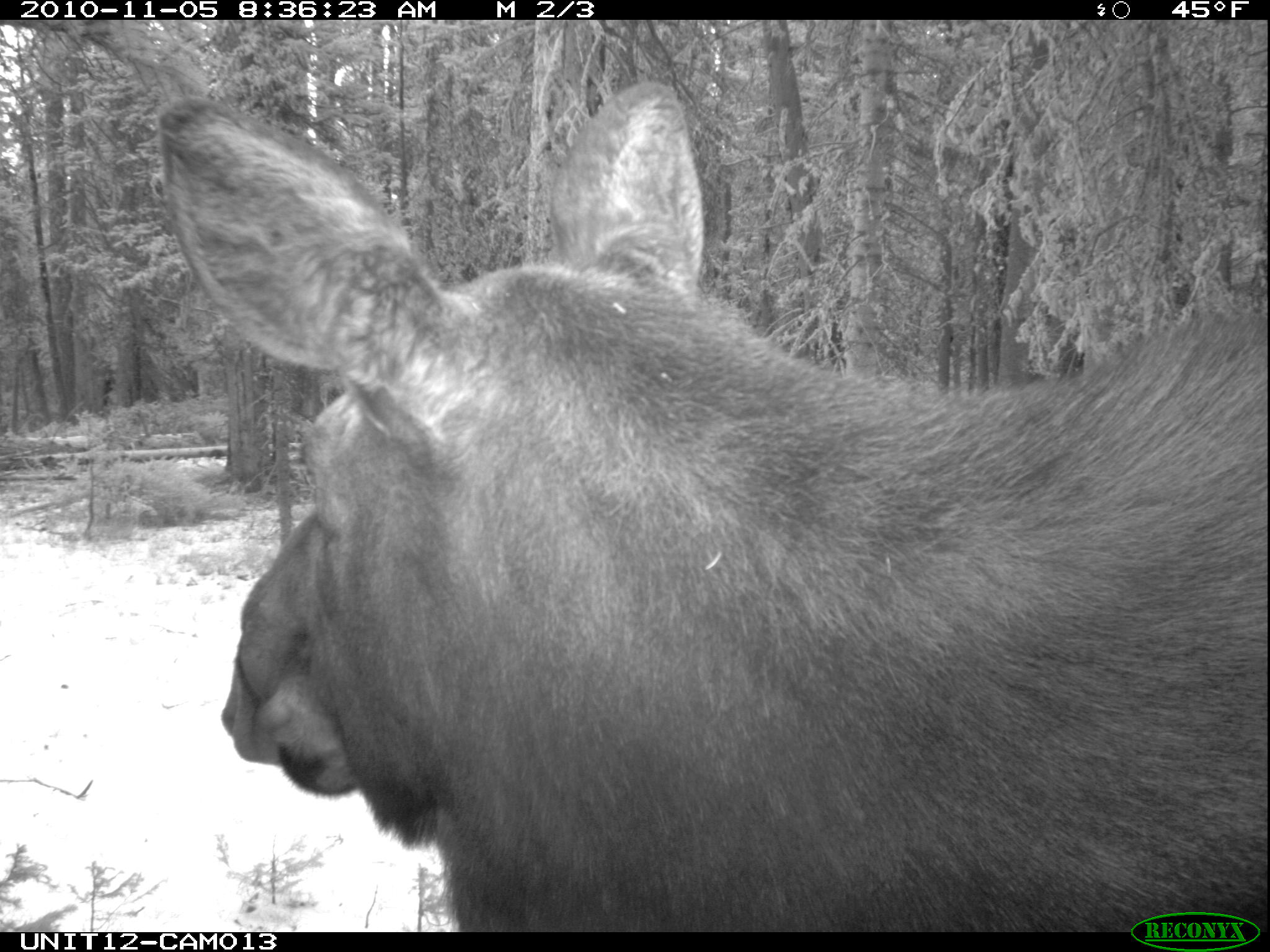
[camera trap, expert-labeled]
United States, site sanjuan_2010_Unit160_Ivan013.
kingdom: Animalia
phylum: Chordata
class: Mammalia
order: Artiodactyla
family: Cervidae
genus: Alces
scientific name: Alces alces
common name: moose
Alces alces (moose).